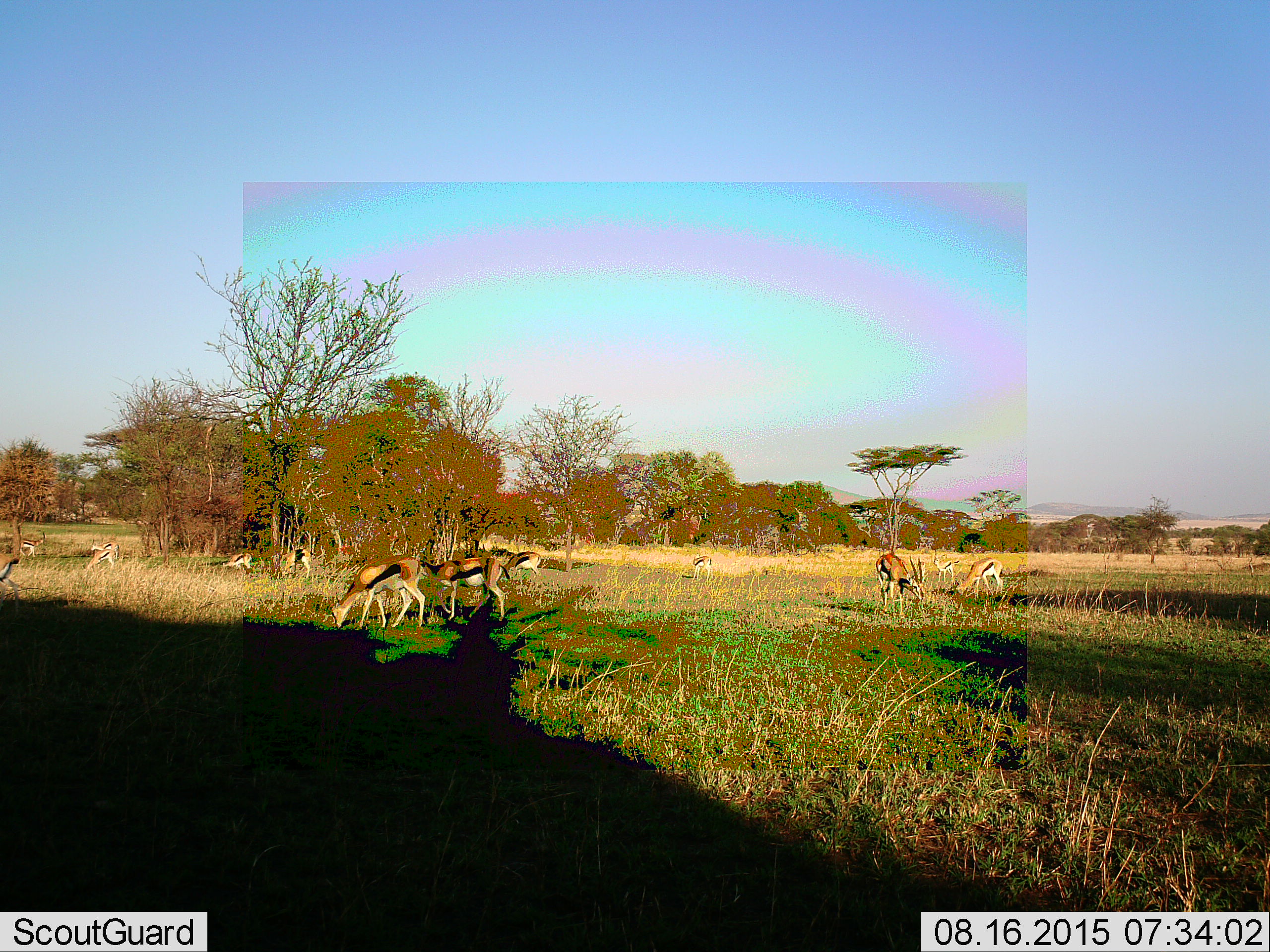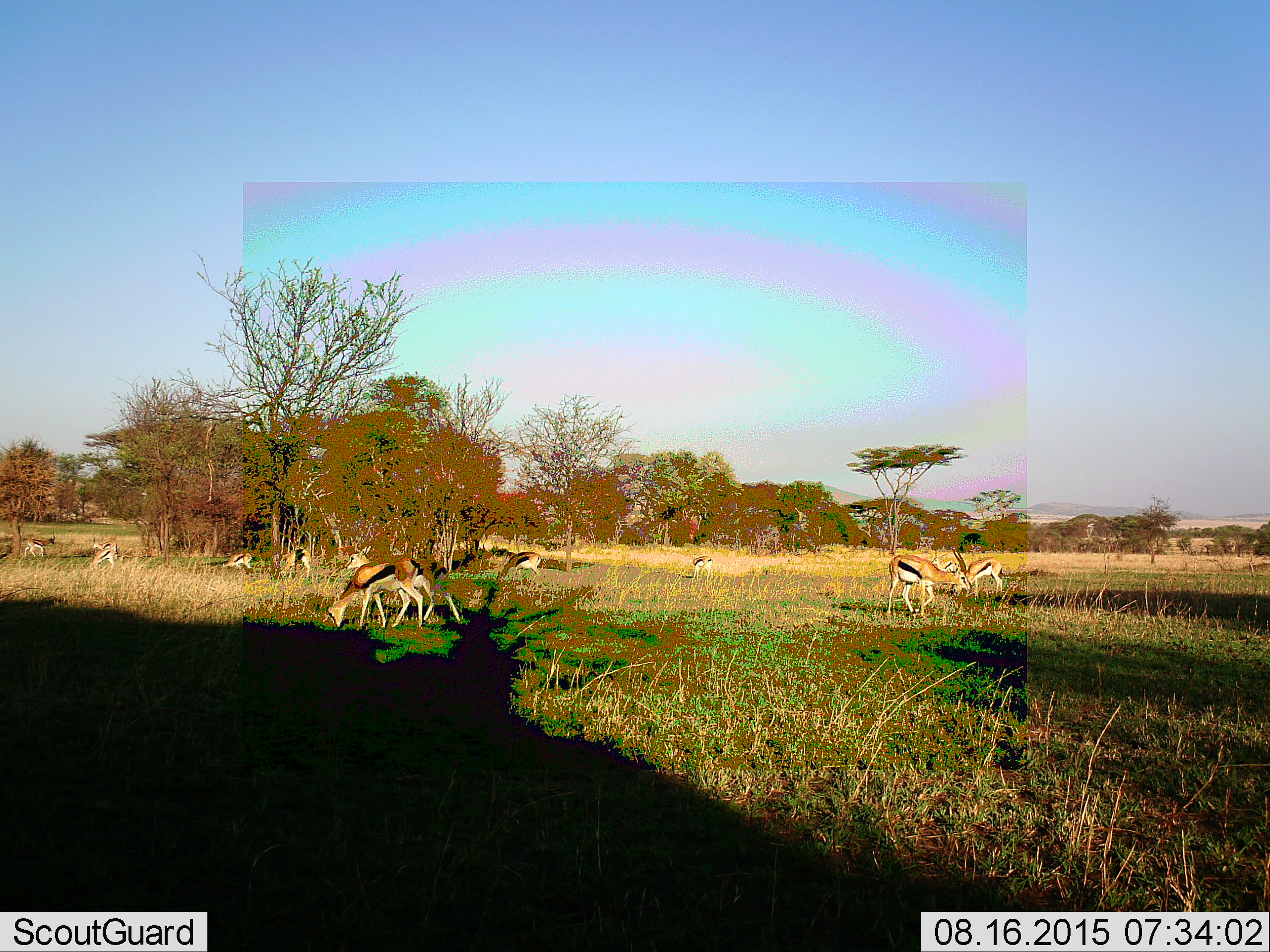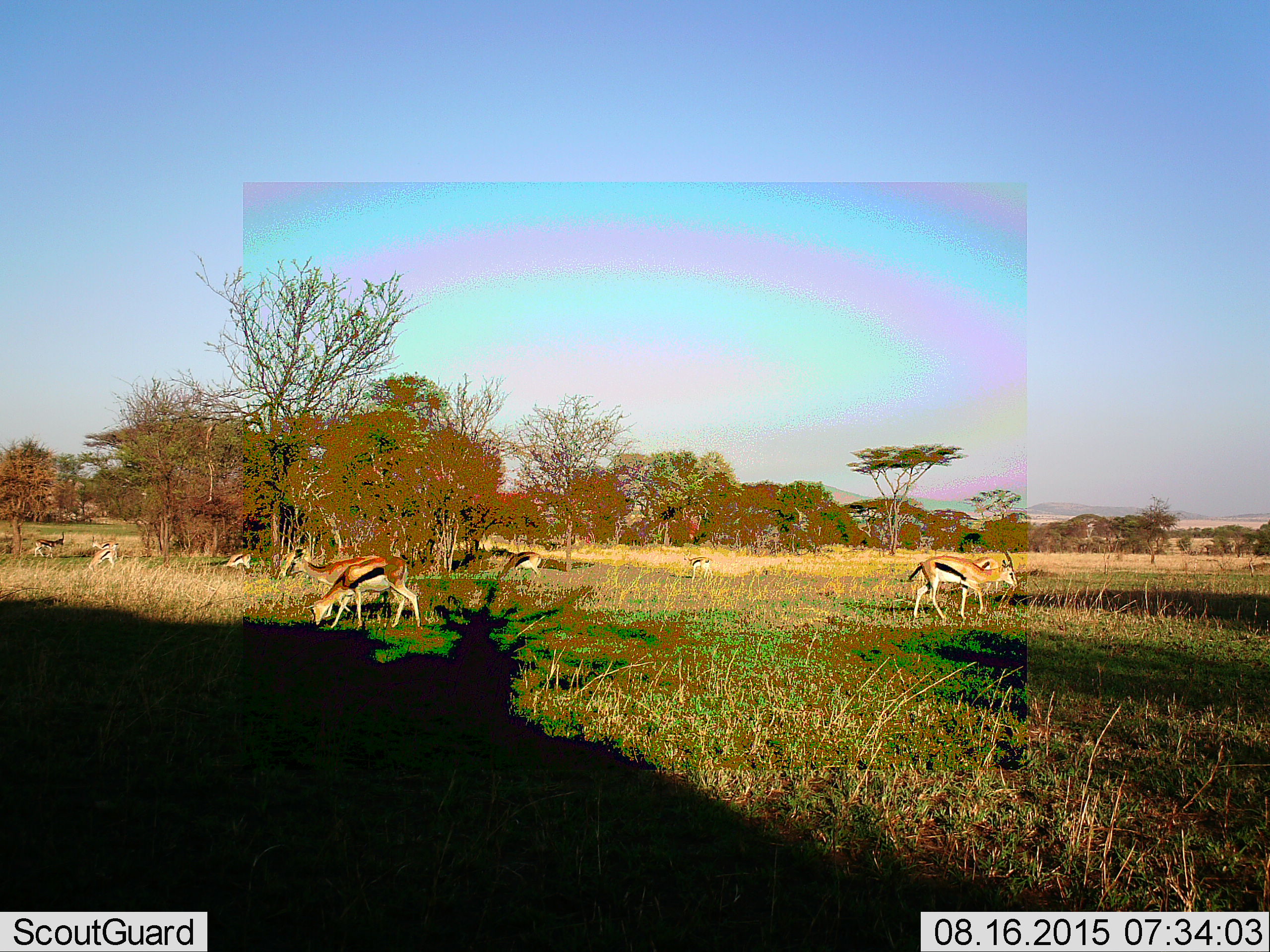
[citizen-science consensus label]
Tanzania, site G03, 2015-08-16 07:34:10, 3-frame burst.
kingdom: Animalia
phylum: Chordata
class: Mammalia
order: Artiodactyla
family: Bovidae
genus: Eudorcas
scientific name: Eudorcas thomsonii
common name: thomson's gazelle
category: gazellethomsons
Gazellethomsons (thomson's gazelle) (Eudorcas thomsonii), count 11-50. Behavior (volunteer vote fractions): standing 56%, resting 6%, moving 50%, interacting 6%. Young present (vote fraction): 6%. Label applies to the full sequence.